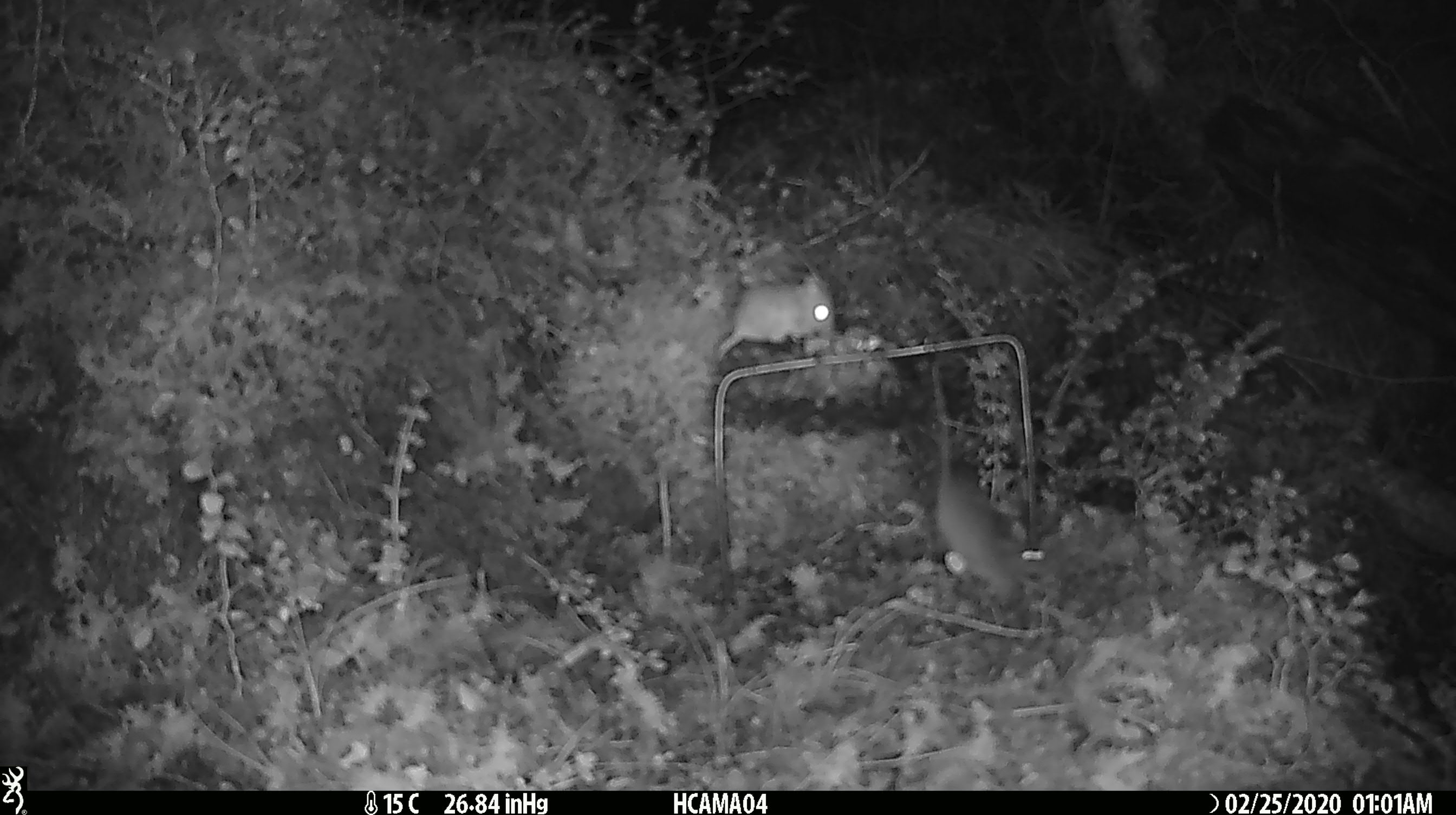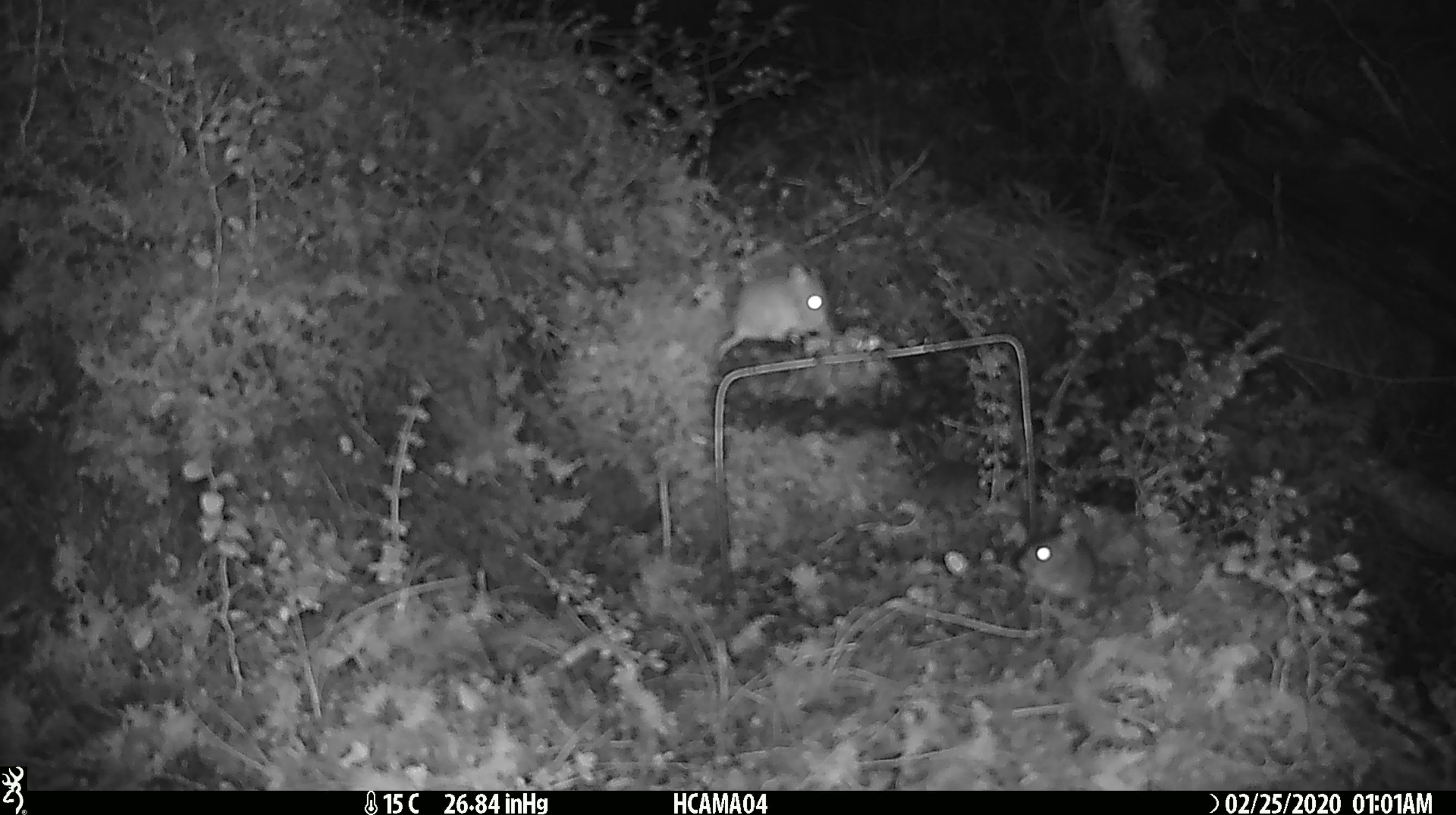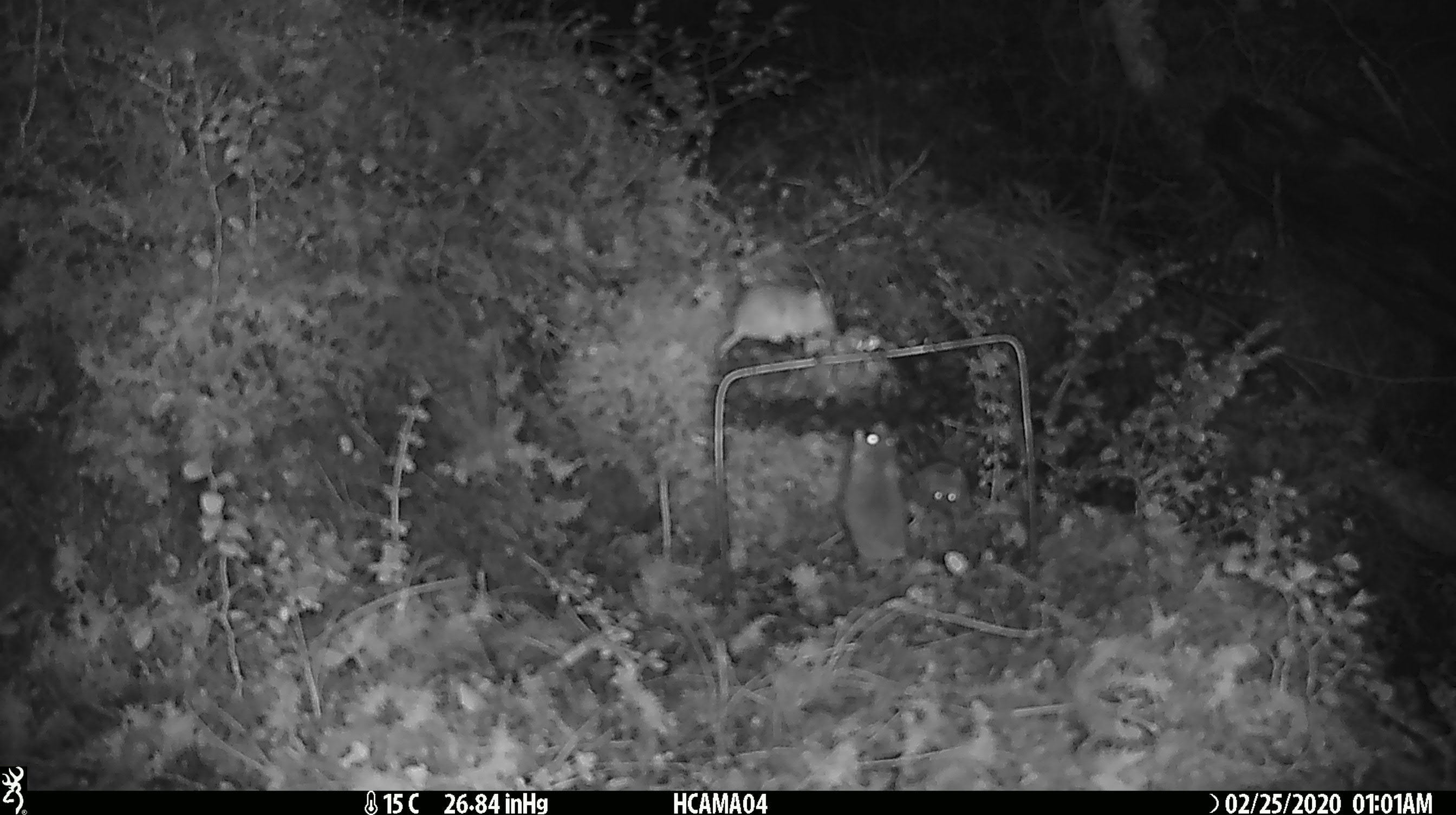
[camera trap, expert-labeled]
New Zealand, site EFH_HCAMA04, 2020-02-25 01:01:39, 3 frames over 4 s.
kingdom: Animalia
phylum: Chordata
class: Mammalia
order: Rodentia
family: Muridae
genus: Mus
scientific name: Mus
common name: mouse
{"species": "mouse (Mus)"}